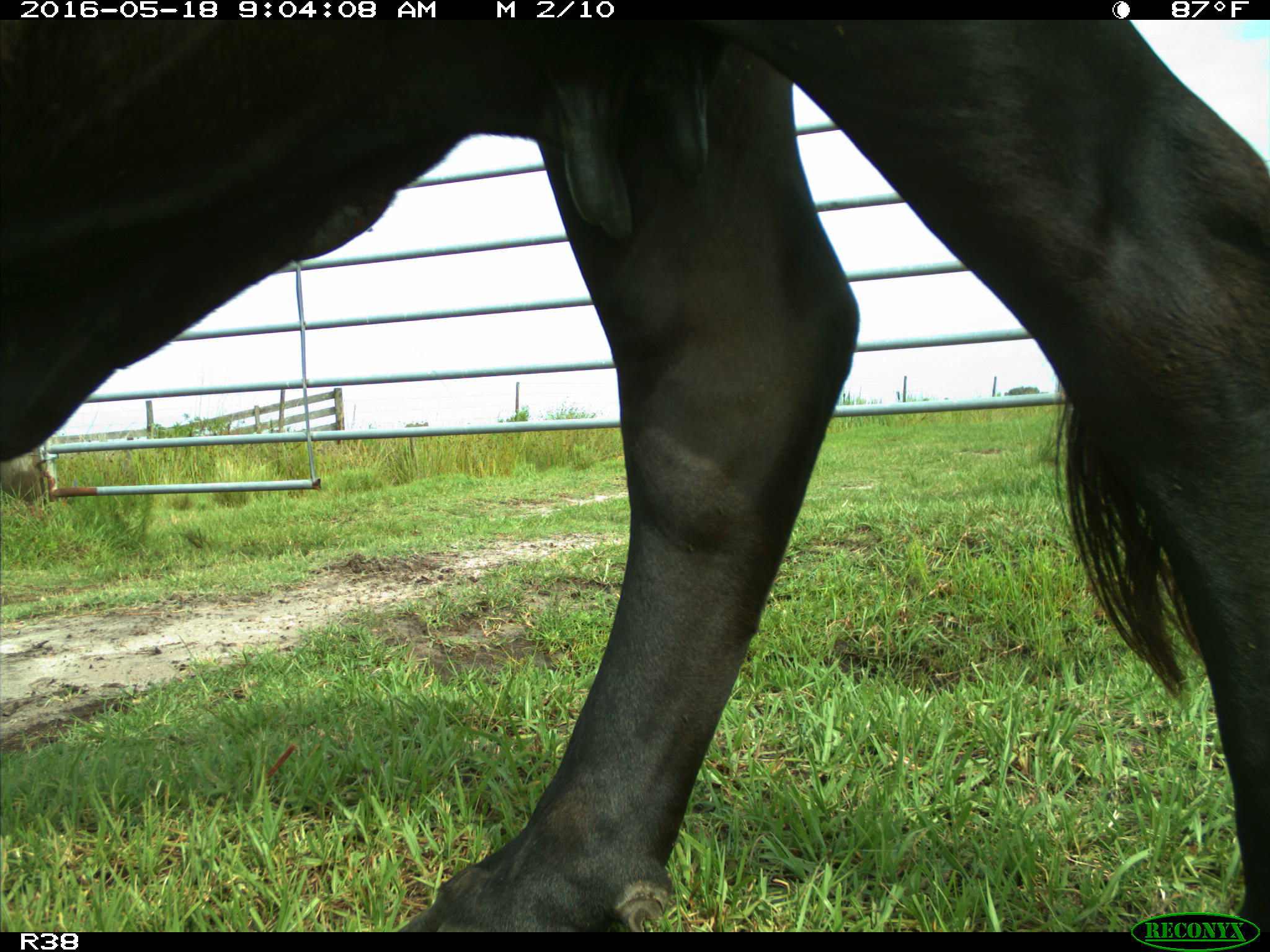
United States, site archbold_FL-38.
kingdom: Animalia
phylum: Chordata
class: Mammalia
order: Artiodactyla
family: Bovidae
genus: Bos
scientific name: Bos taurus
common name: domestic cow